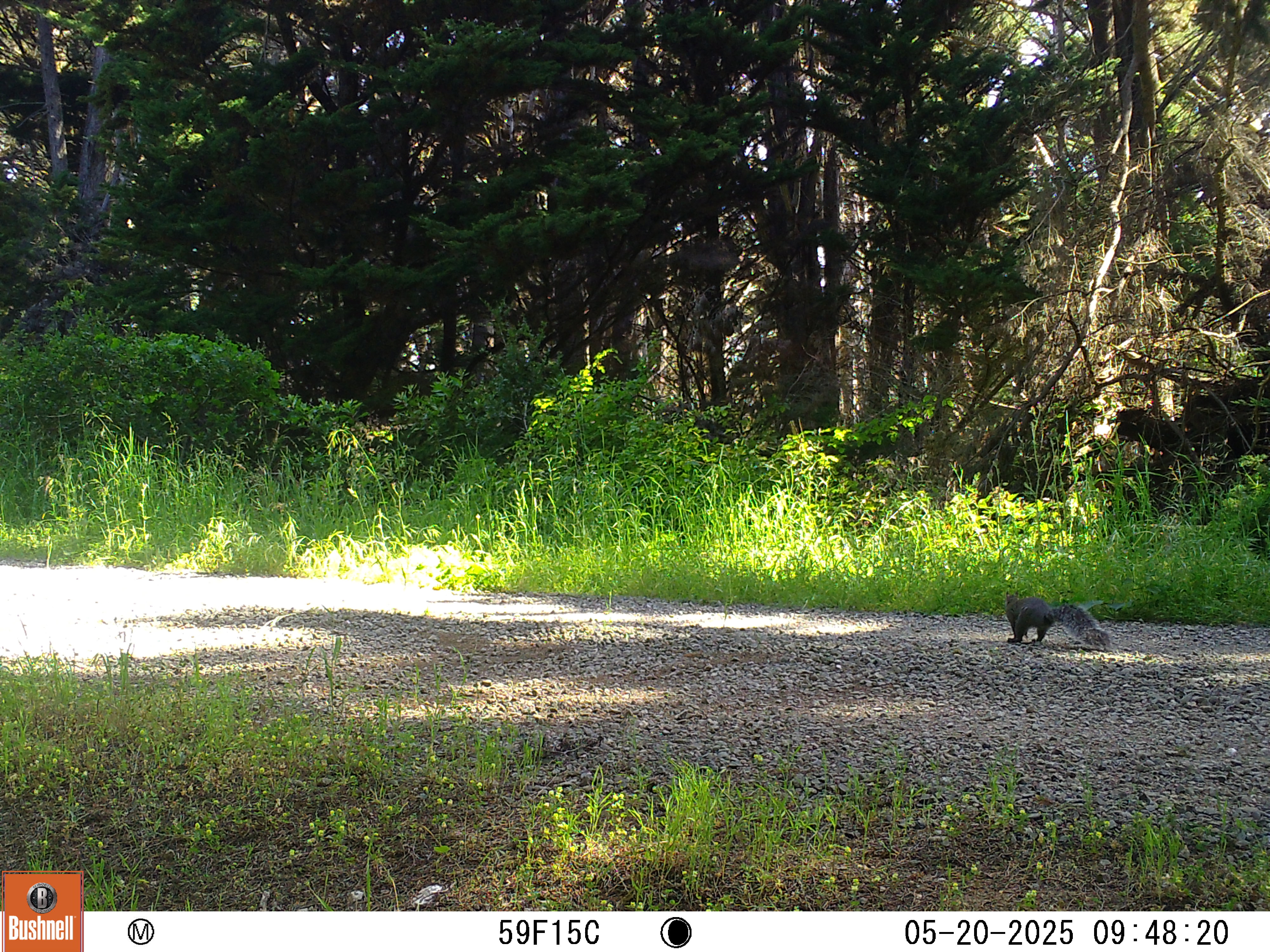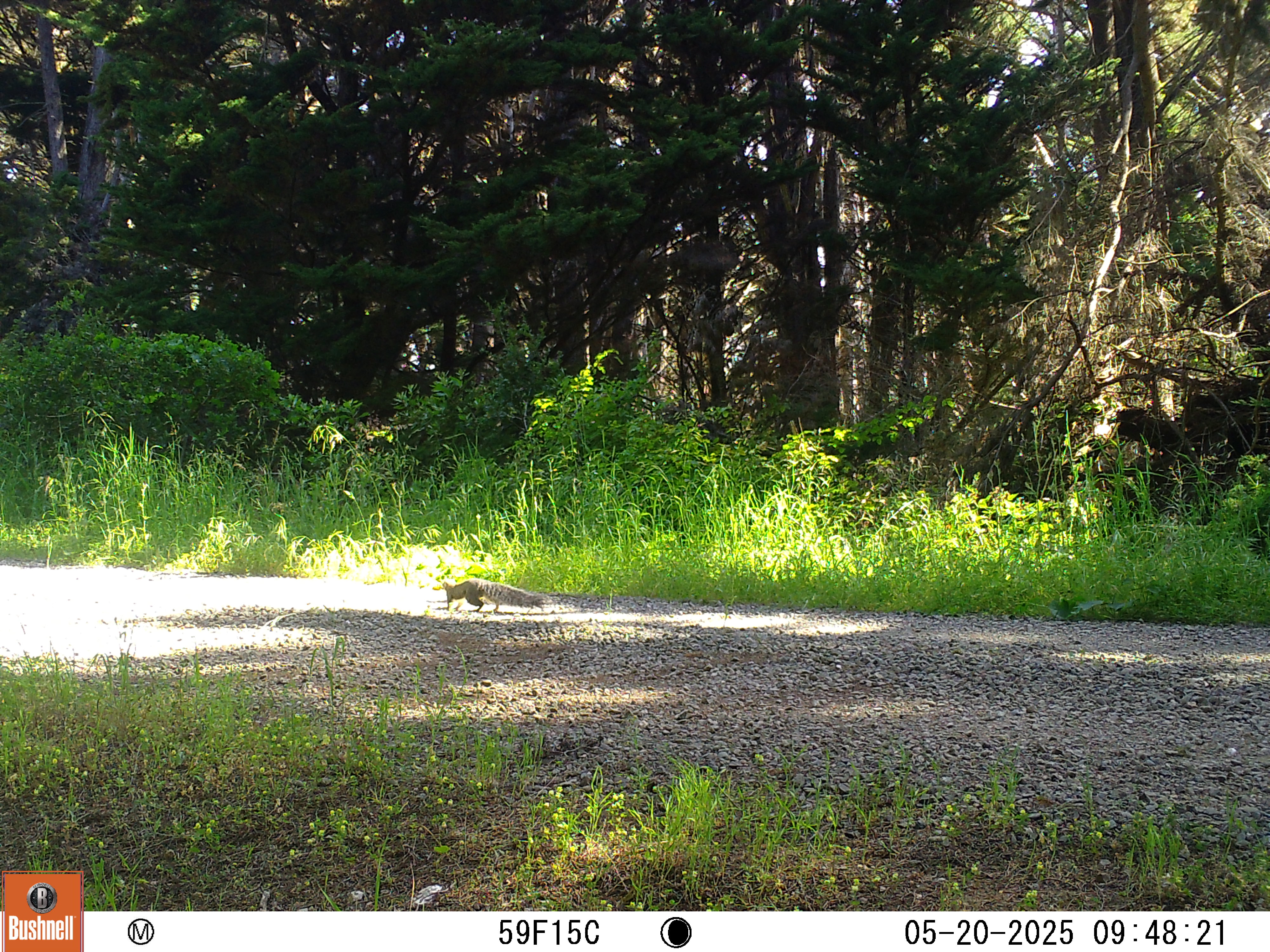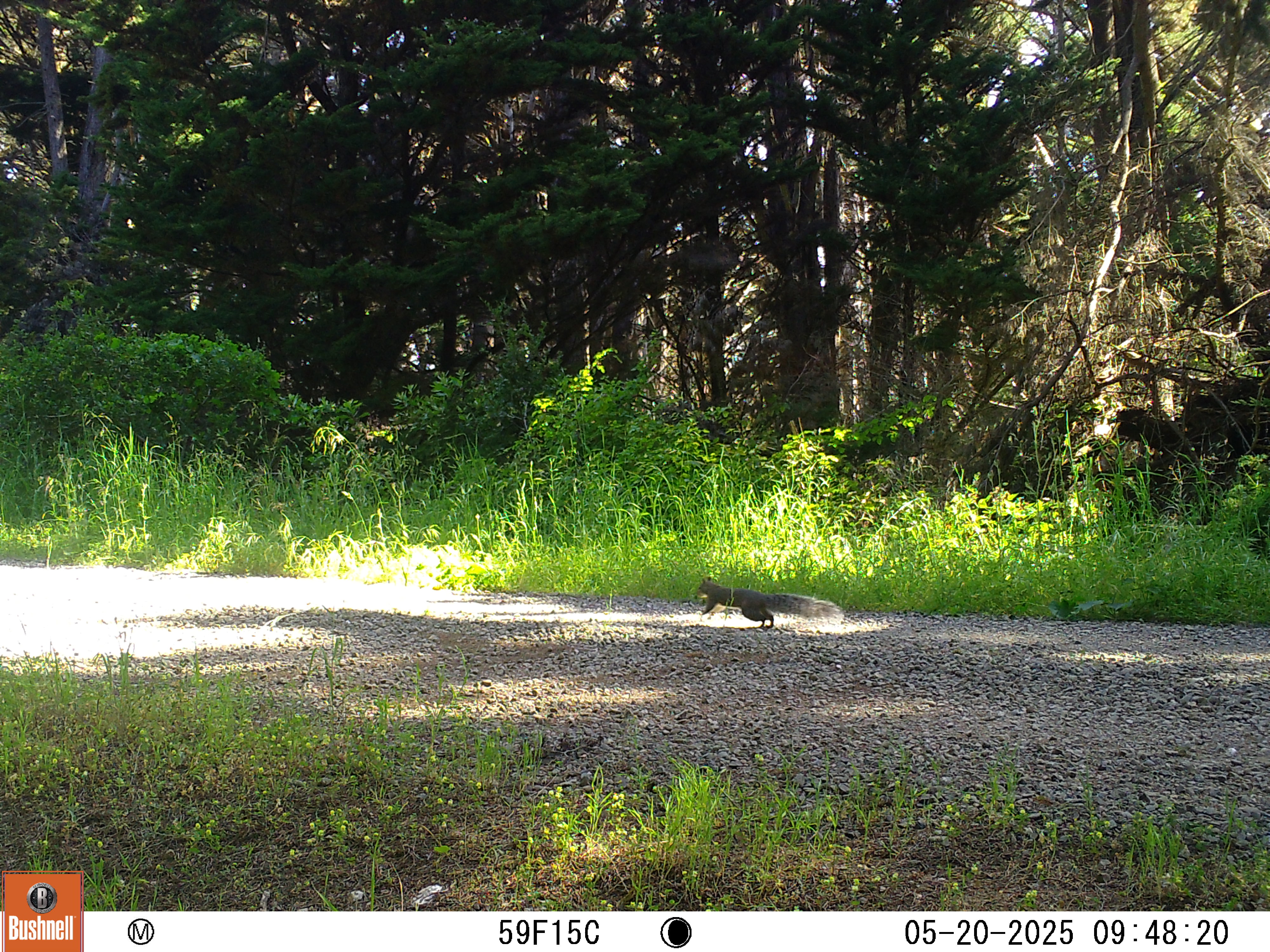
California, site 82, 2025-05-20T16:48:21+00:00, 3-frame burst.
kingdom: Animalia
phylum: Chordata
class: Mammalia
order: Rodentia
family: Sciuridae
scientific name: Sciuridae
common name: squirrel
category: unknown squirrel